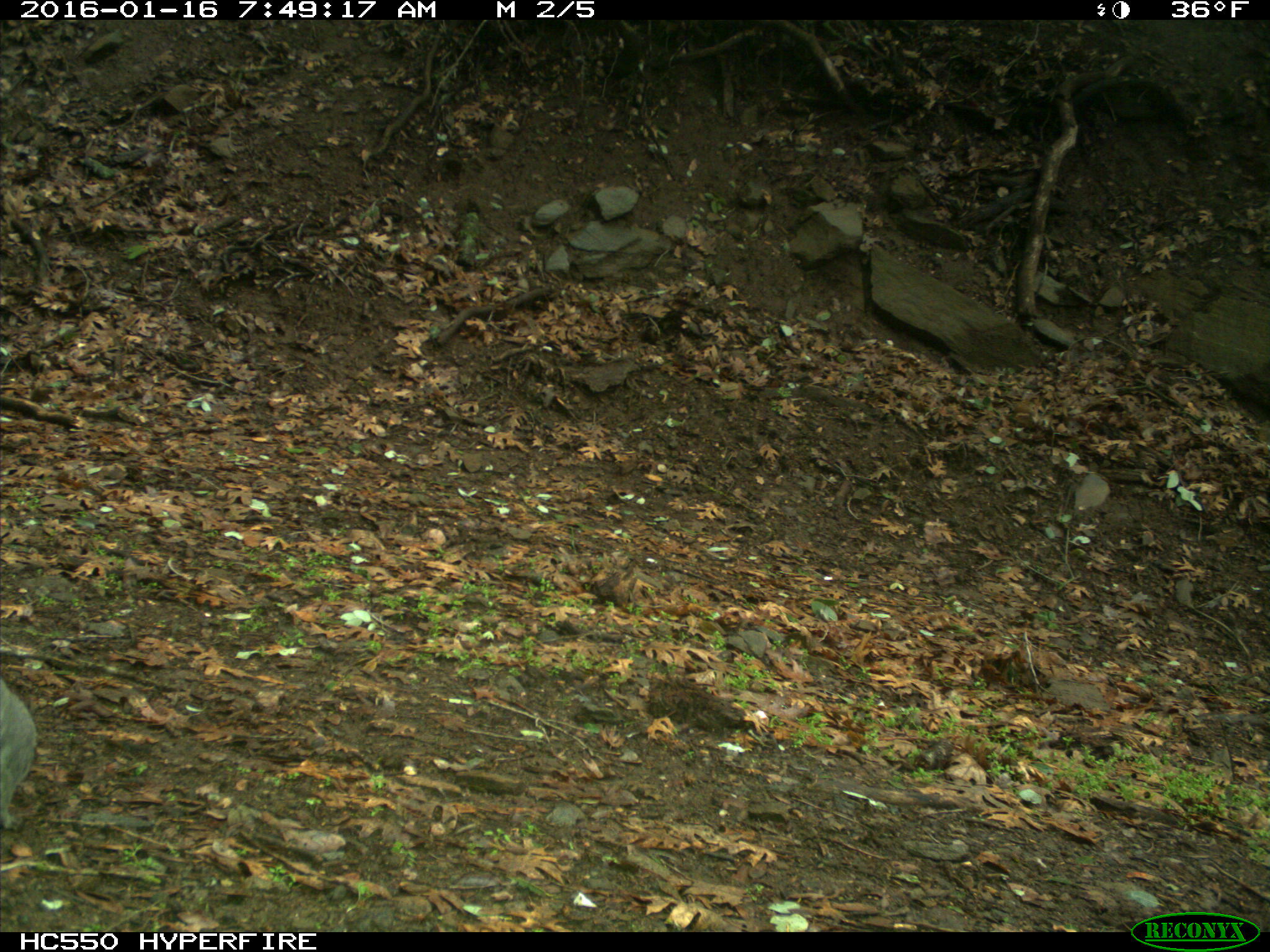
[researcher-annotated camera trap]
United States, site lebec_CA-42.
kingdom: Animalia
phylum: Chordata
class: Mammalia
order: Rodentia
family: Sciuridae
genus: Sciurus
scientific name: Sciurus carolinensis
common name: eastern gray squirrel